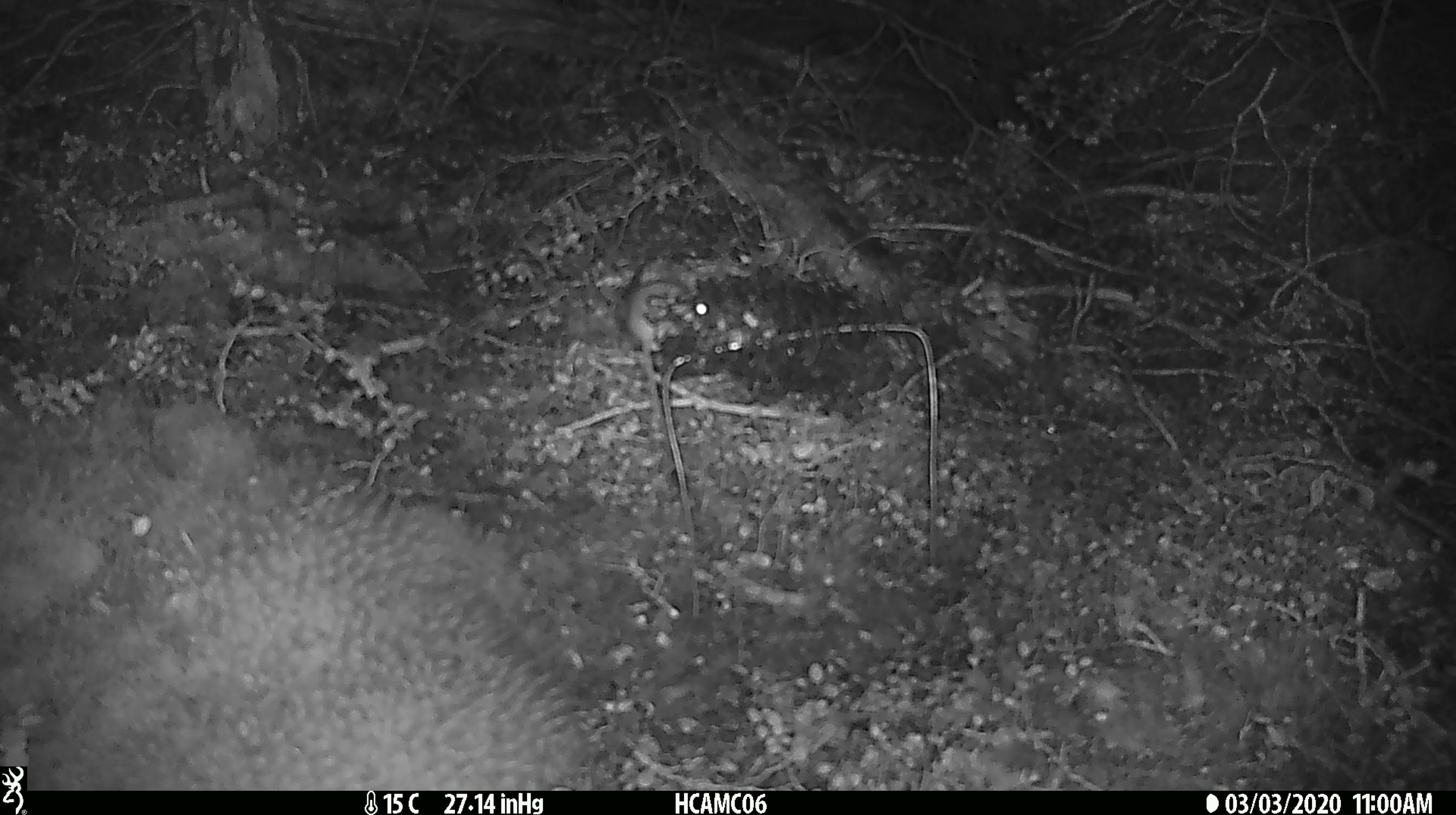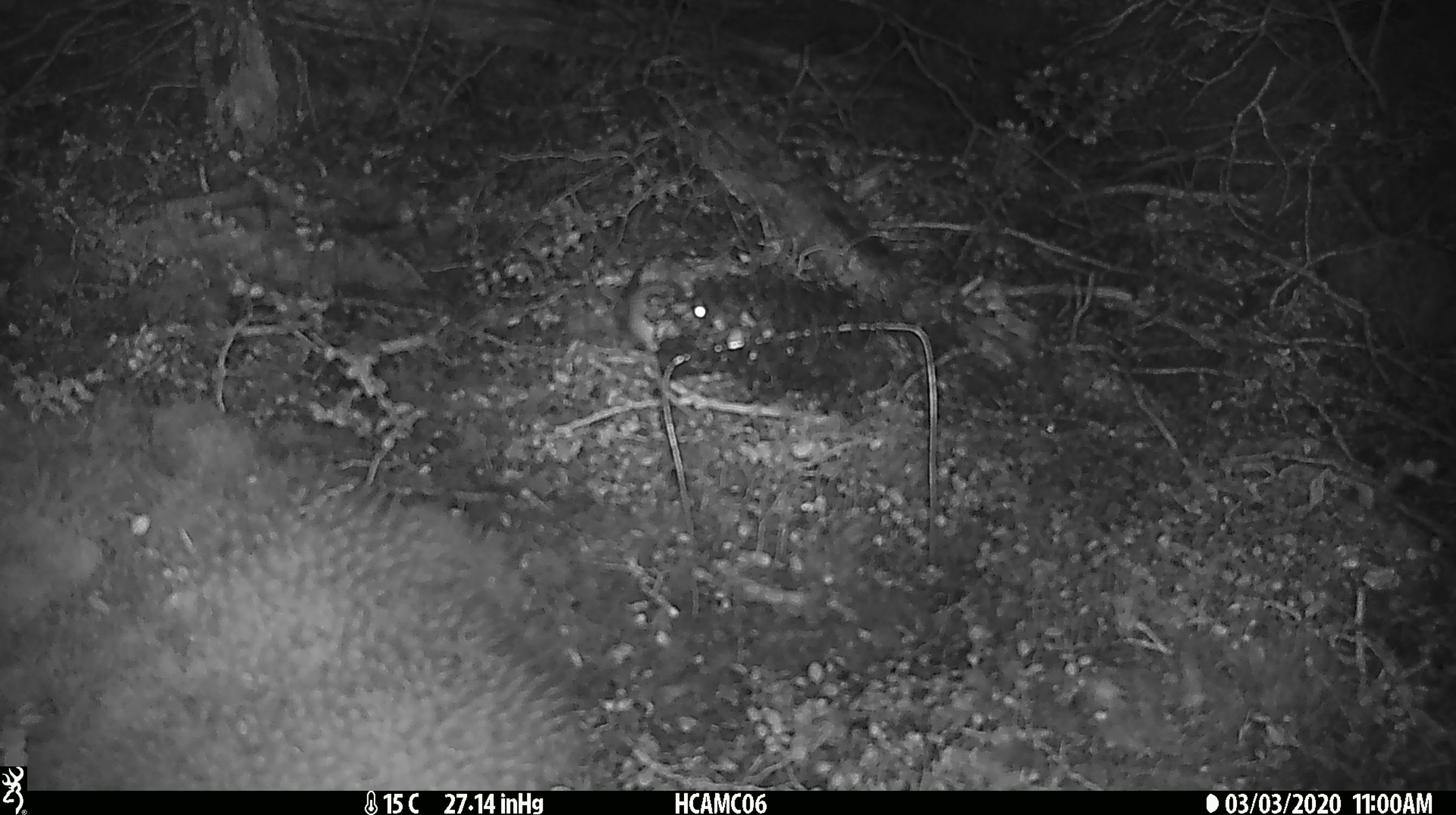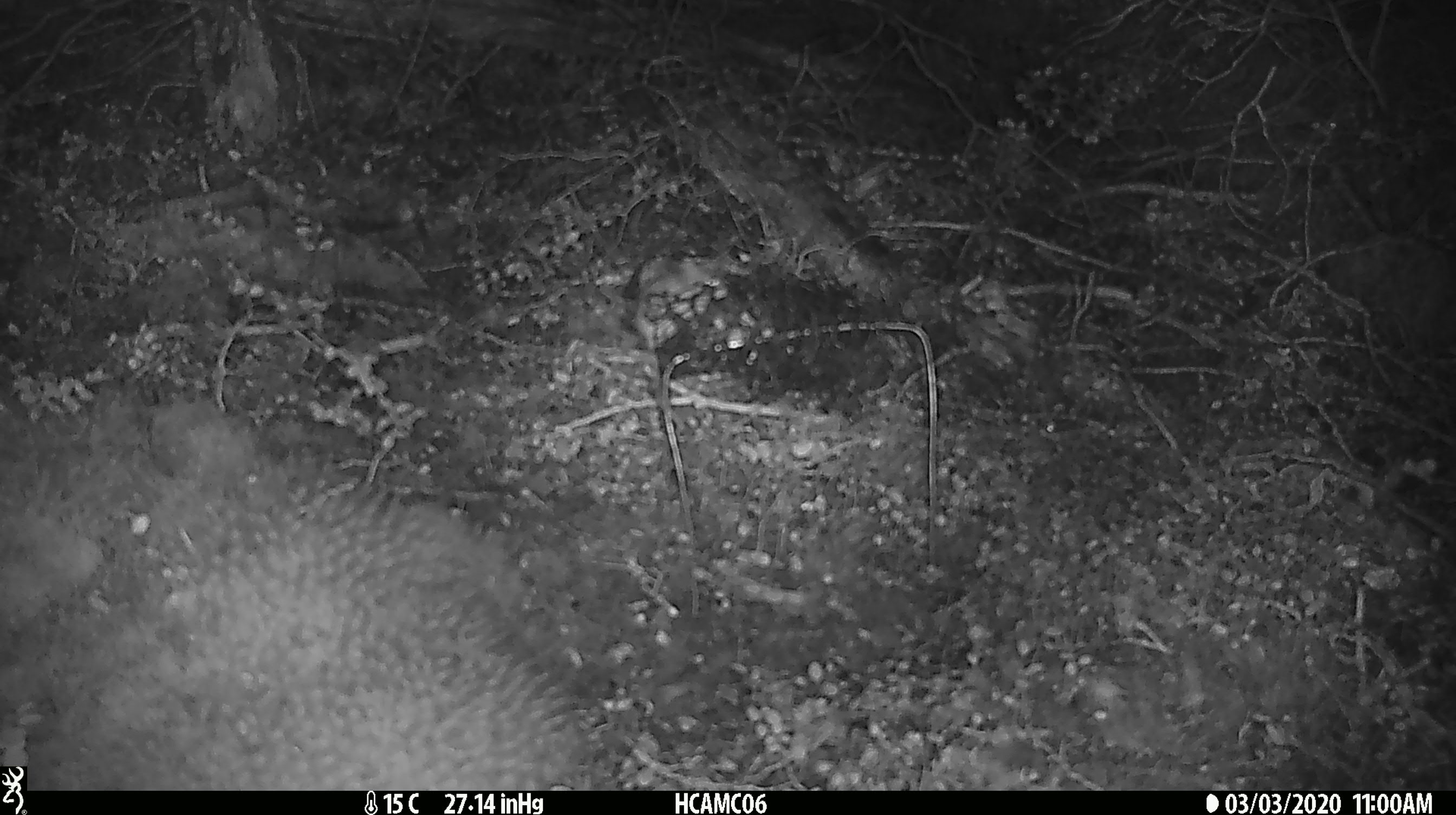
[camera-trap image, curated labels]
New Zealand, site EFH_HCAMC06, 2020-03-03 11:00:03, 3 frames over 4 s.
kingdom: Animalia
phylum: Chordata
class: Mammalia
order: Rodentia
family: Muridae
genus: Mus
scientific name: Mus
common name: mouse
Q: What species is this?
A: Mouse (Mus).